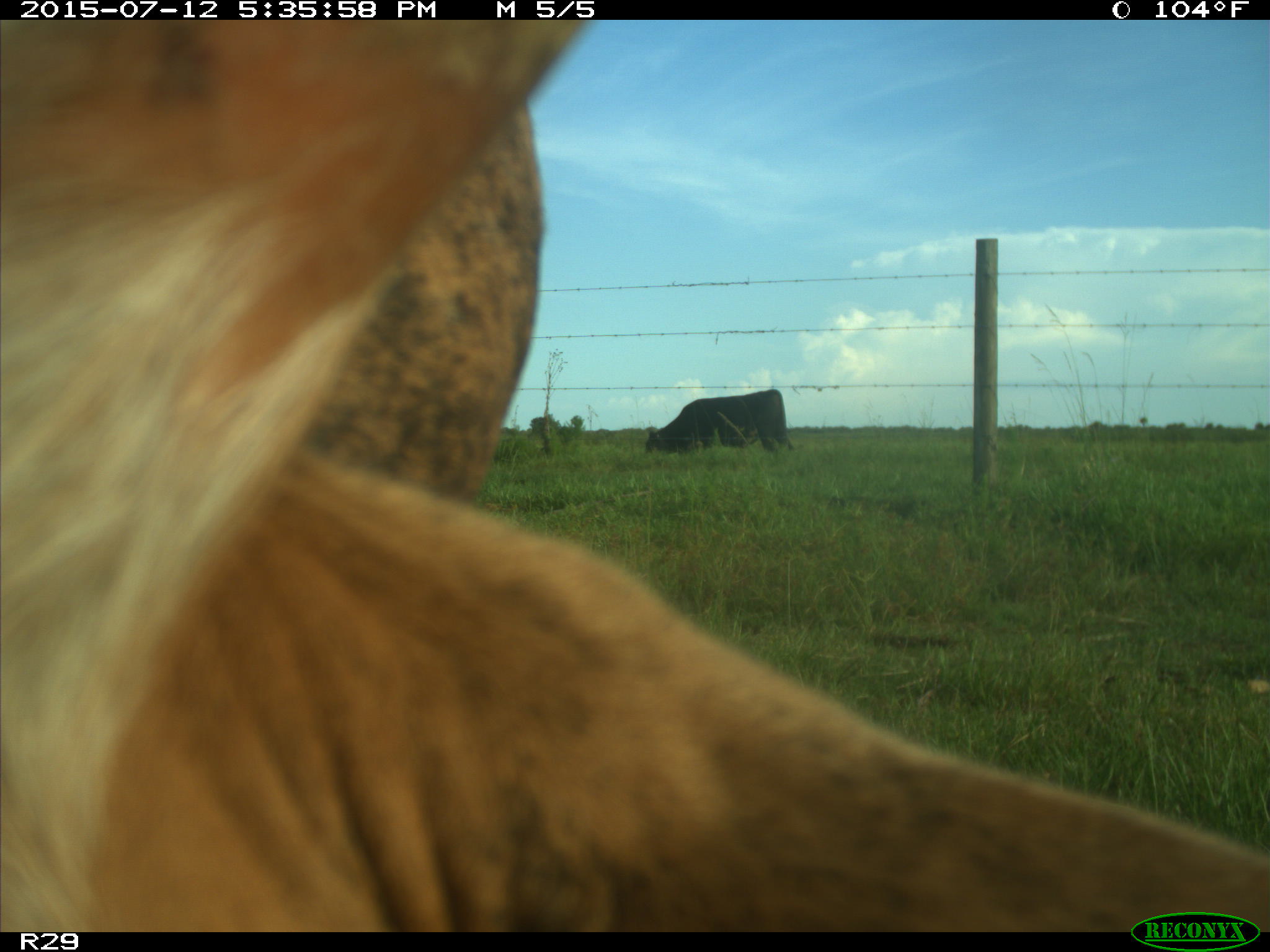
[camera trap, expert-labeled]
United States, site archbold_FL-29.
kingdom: Animalia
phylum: Chordata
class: Mammalia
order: Artiodactyla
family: Bovidae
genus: Bos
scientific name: Bos taurus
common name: domestic cow